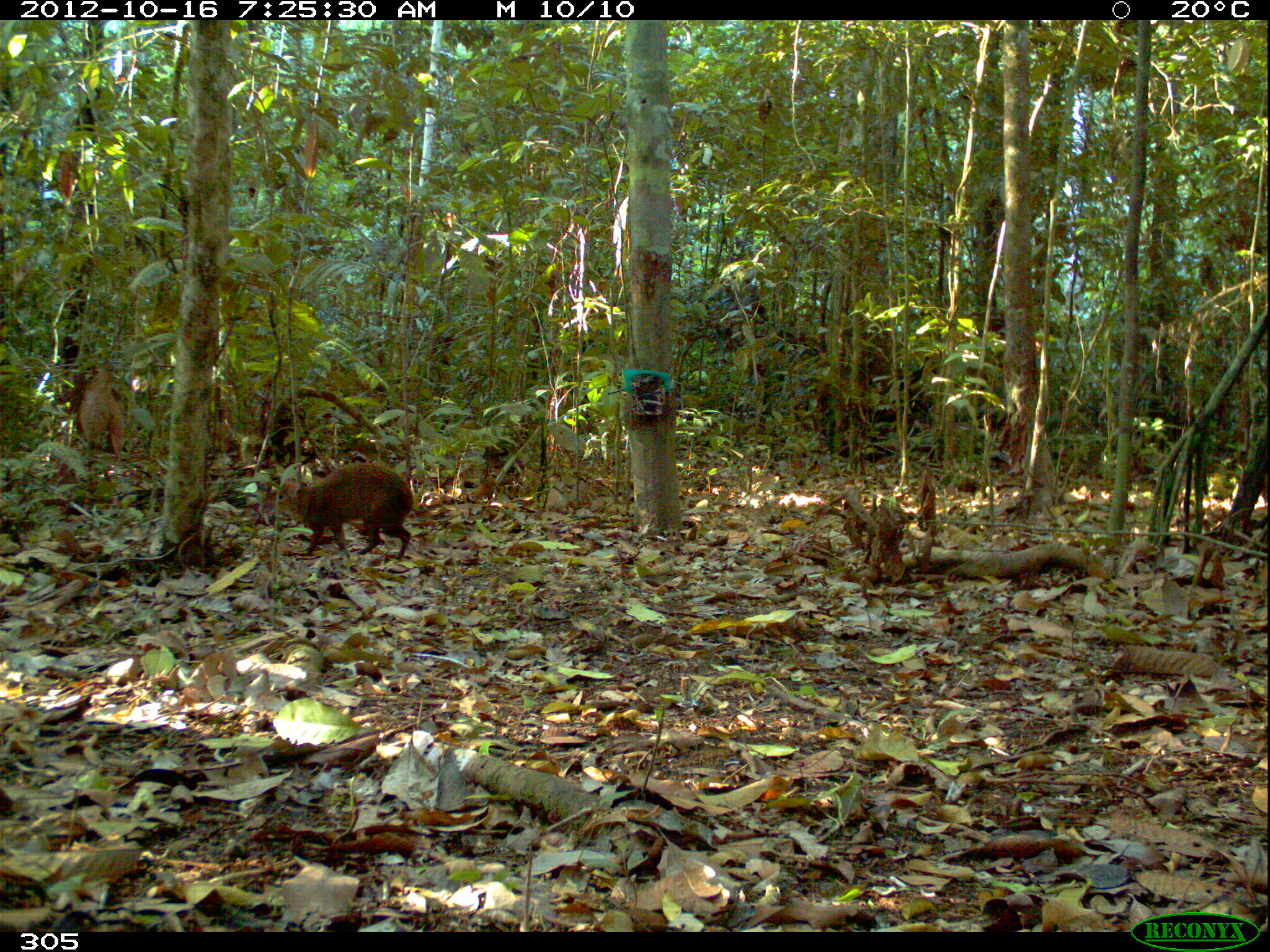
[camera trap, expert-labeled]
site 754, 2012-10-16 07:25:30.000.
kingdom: Animalia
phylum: Chordata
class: Mammalia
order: Rodentia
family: Dasyproctidae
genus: Dasyprocta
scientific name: Dasyprocta punctata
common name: central american agouti